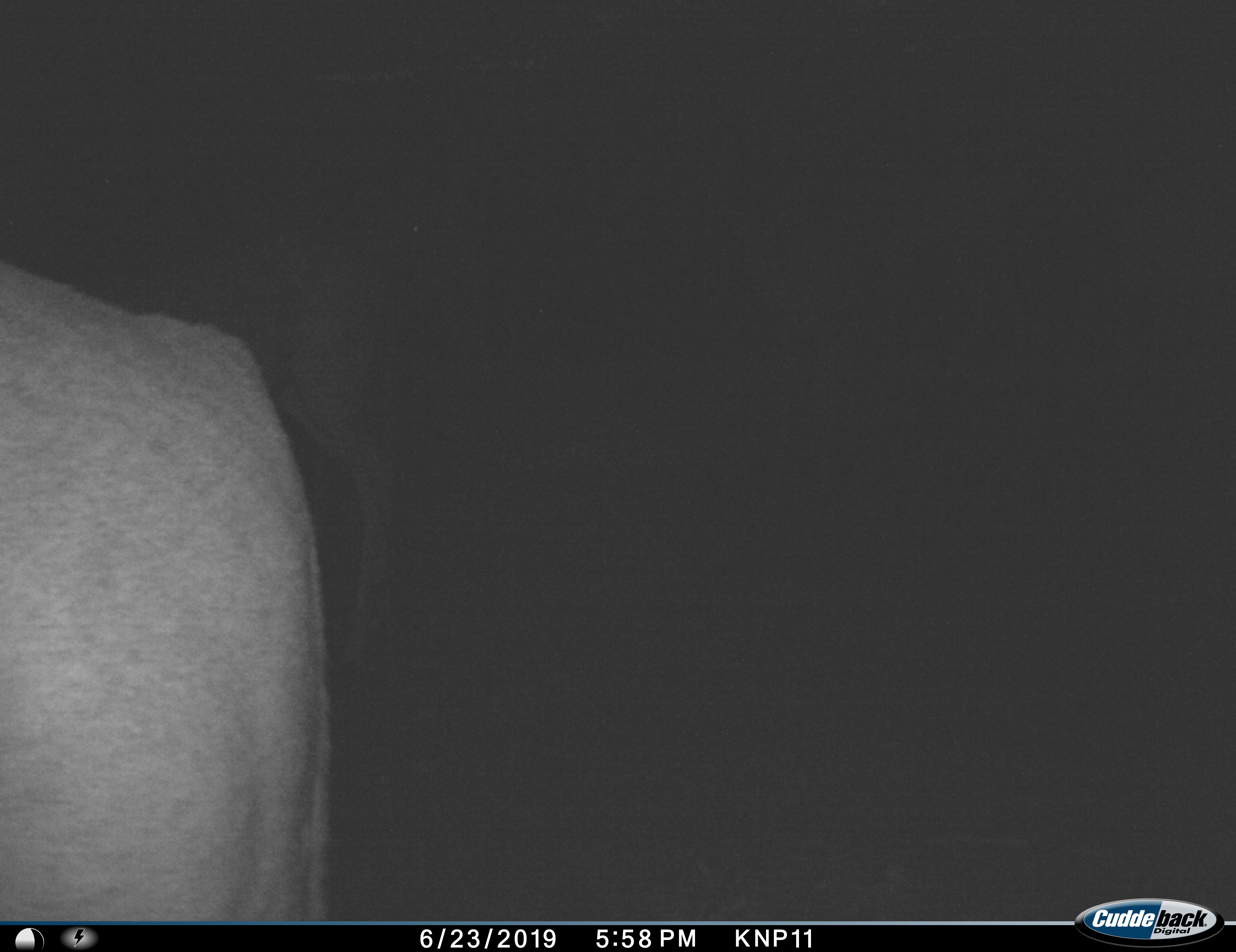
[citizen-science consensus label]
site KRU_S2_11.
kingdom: Animalia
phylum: Chordata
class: Mammalia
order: Artiodactyla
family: Bovidae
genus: Aepyceros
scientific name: Aepyceros melampus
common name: impala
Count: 3.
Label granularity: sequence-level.